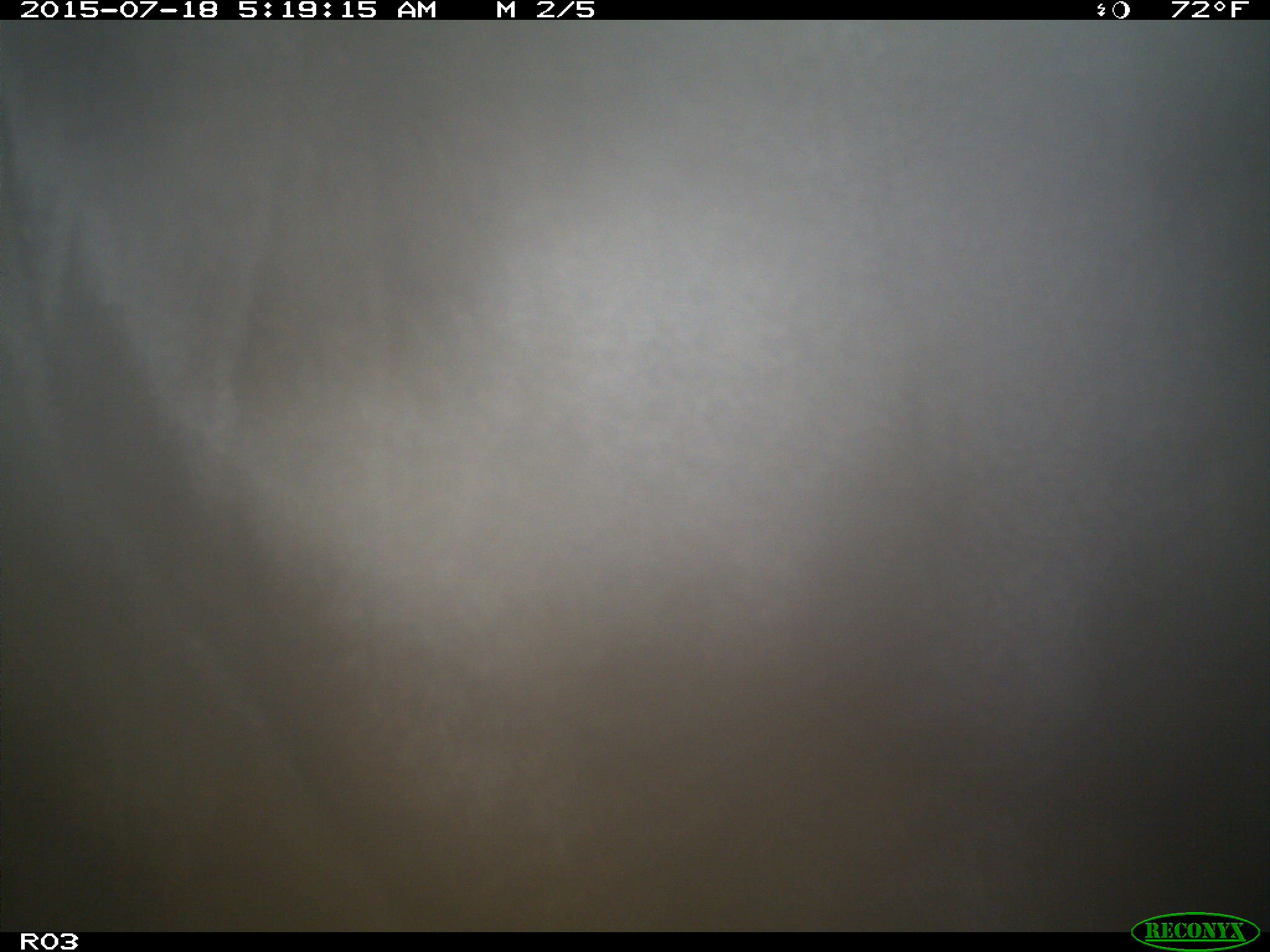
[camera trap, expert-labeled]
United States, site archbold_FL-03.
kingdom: Animalia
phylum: Chordata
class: Mammalia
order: Artiodactyla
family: Bovidae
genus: Bos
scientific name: Bos taurus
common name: domestic cow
Bos taurus (domestic cow).